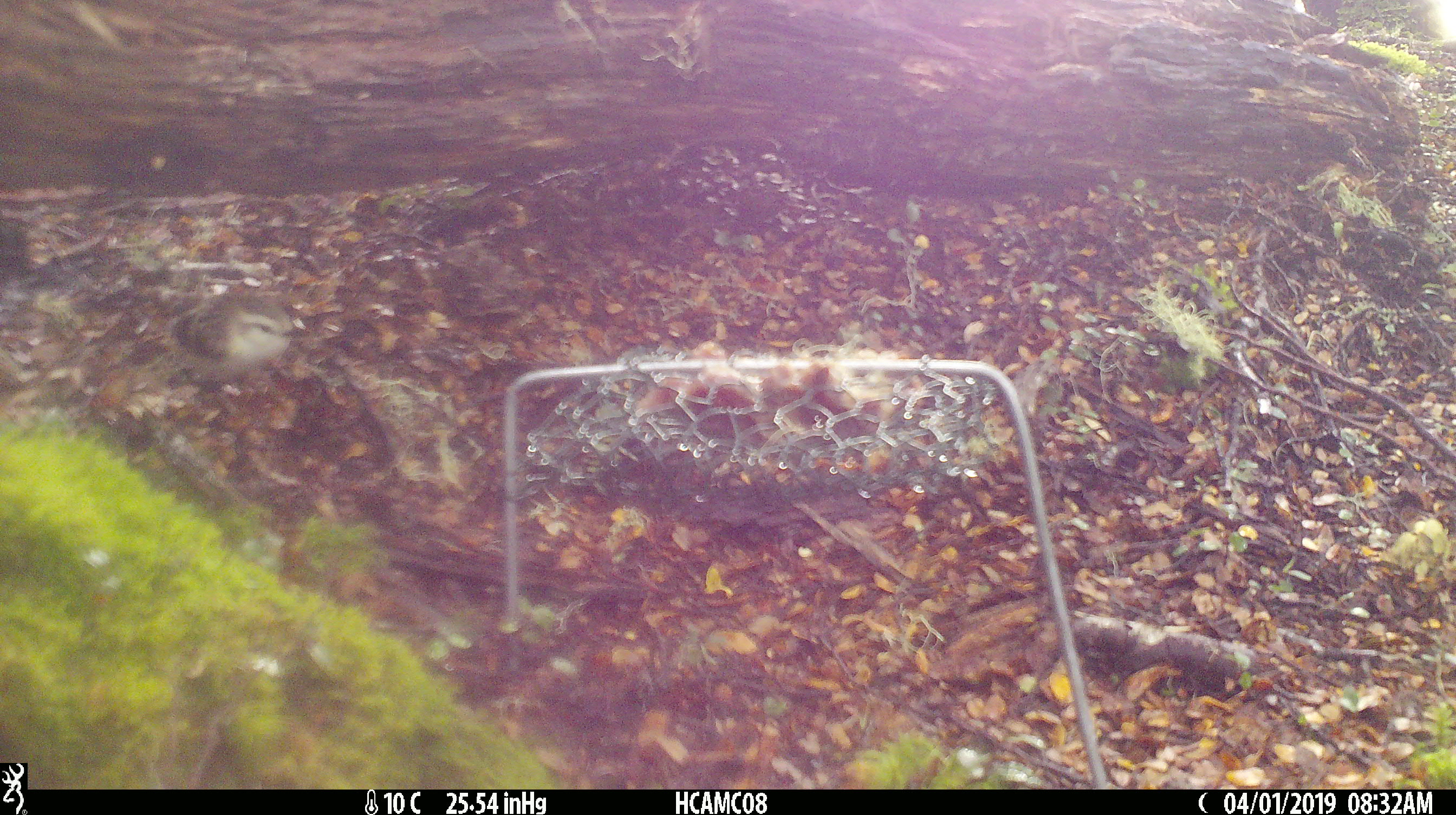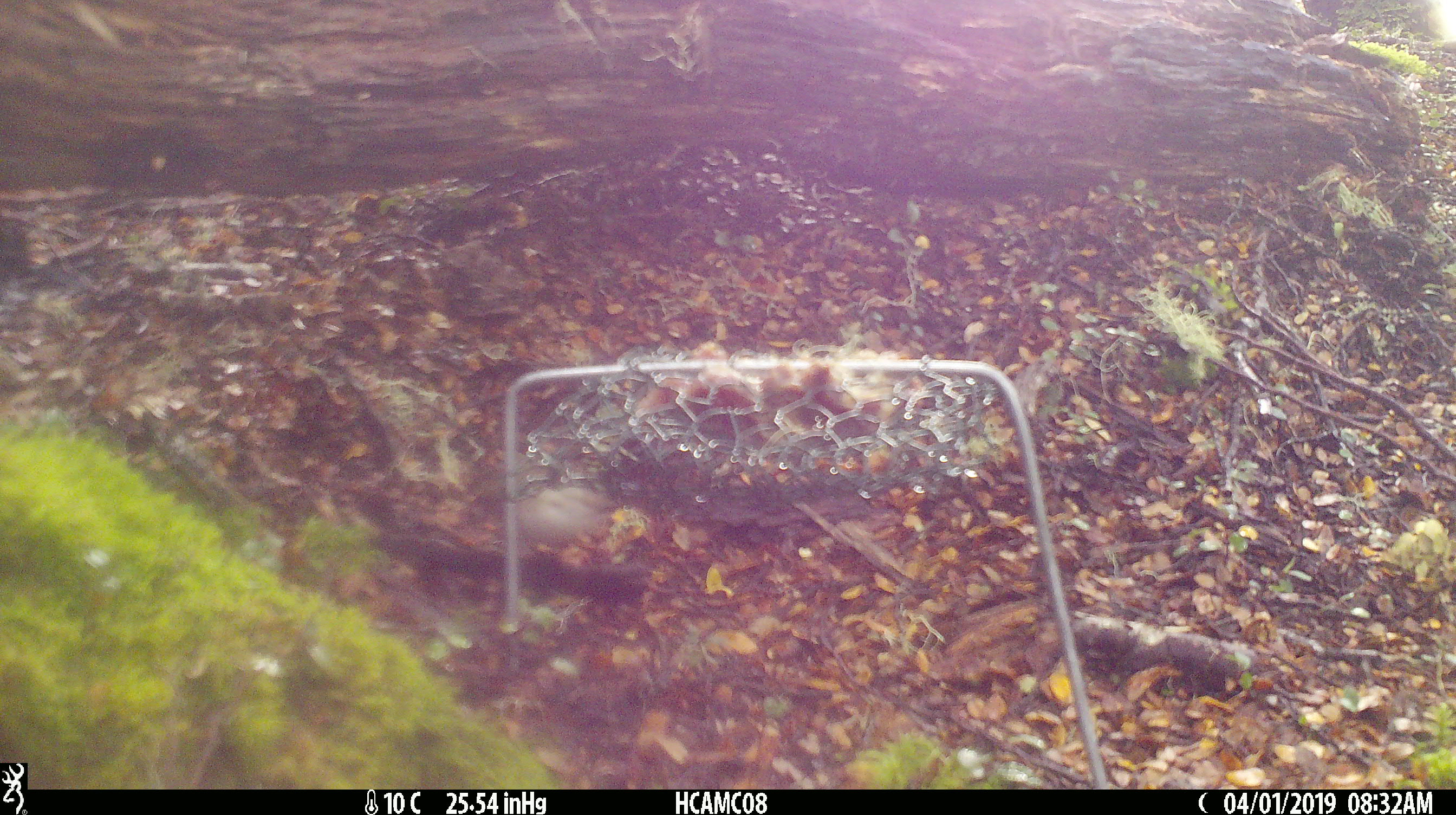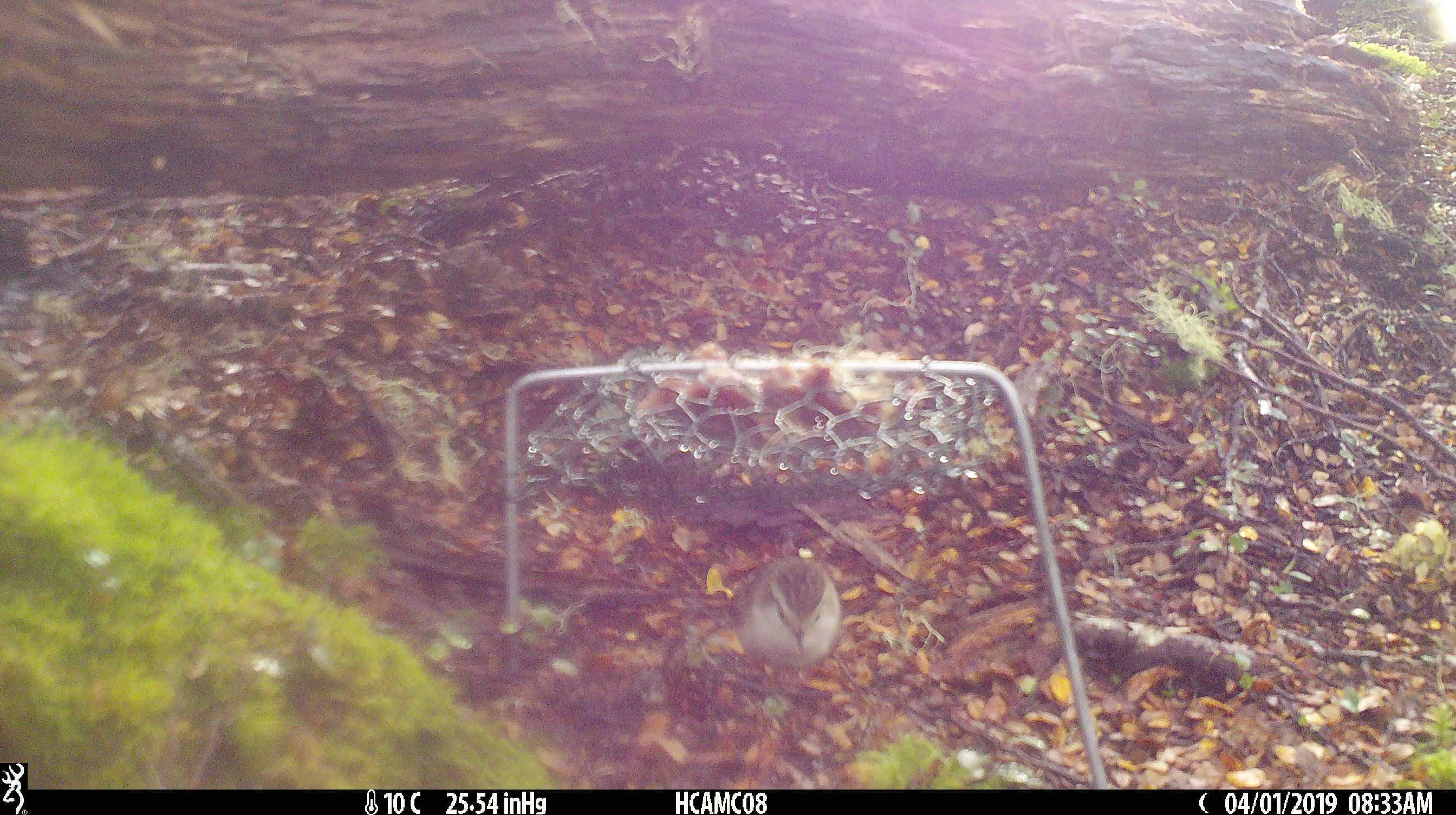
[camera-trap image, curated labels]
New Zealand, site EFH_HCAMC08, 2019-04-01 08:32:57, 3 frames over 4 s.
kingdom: Animalia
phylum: Chordata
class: Aves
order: Passeriformes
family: Acanthisittidae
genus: Acanthisitta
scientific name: Acanthisitta chloris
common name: rifleman